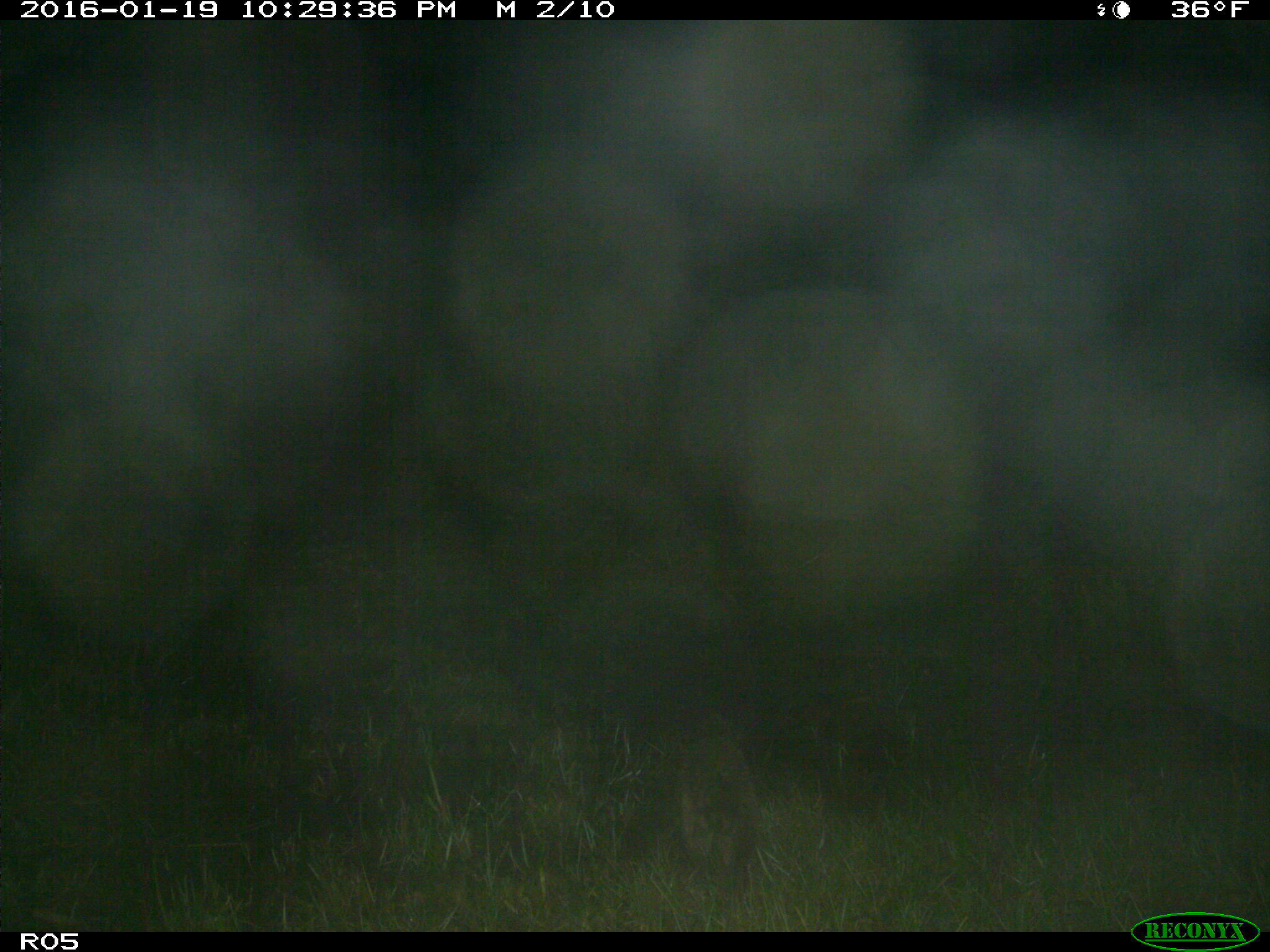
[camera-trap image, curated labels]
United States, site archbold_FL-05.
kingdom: Animalia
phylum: Chordata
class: Mammalia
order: Carnivora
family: Procyonidae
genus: Procyon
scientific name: Procyon lotor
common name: common raccoon